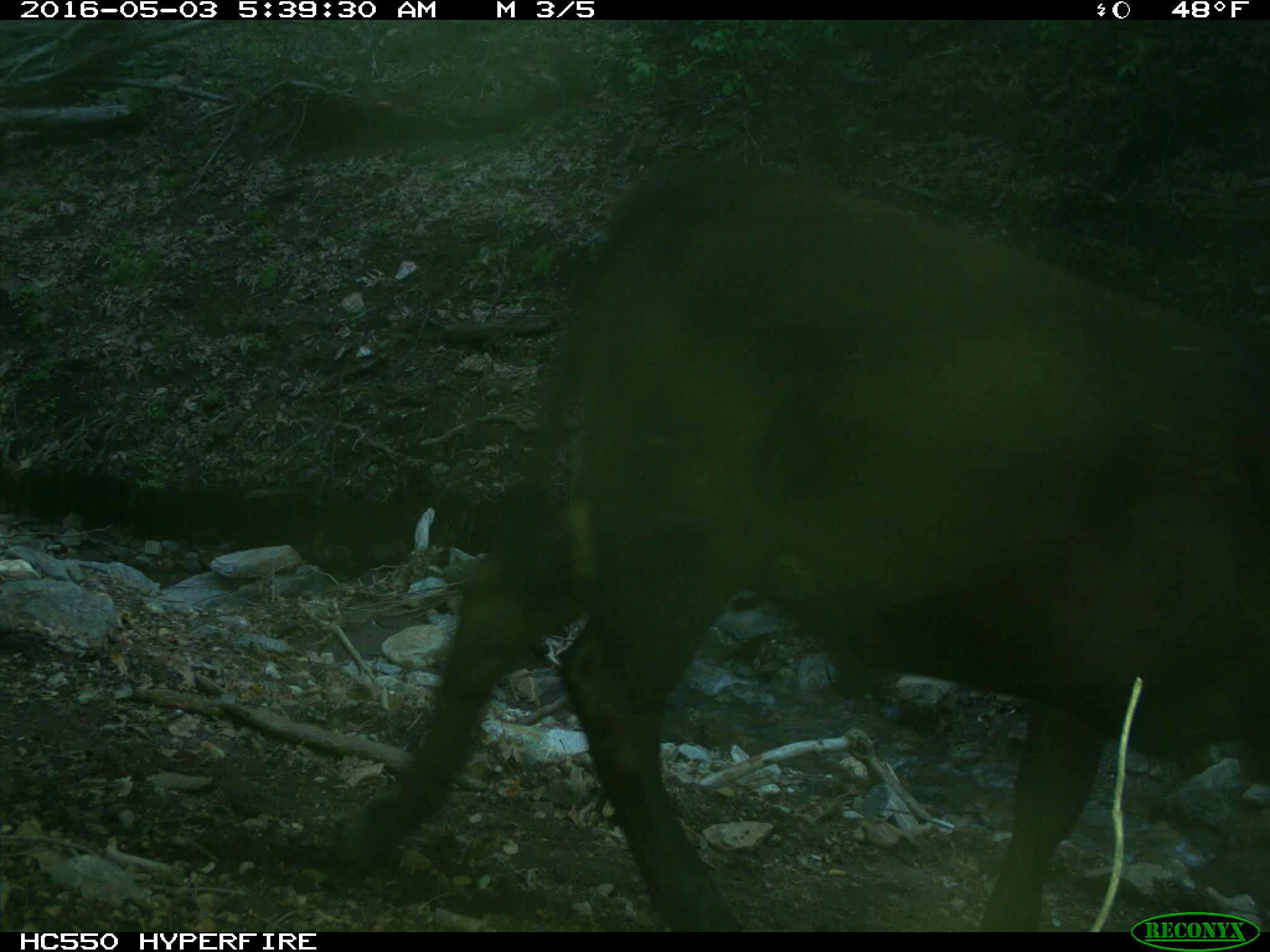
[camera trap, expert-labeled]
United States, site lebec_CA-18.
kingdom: Animalia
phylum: Chordata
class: Mammalia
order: Artiodactyla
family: Bovidae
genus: Bos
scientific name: Bos taurus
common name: domestic cow